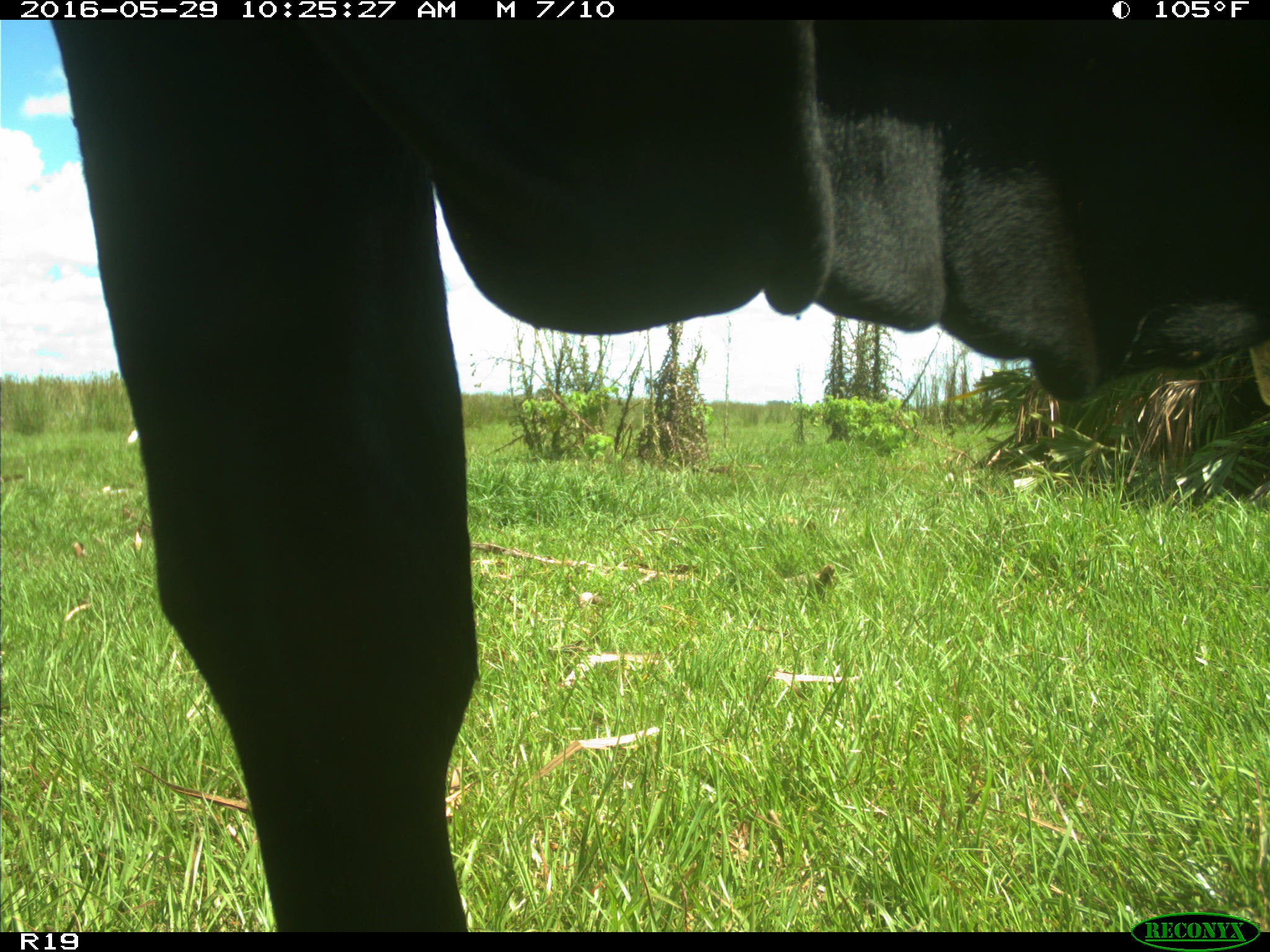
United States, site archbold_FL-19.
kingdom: Animalia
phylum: Chordata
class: Mammalia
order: Artiodactyla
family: Bovidae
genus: Bos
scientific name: Bos taurus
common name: domestic cow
Bos taurus (domestic cow).